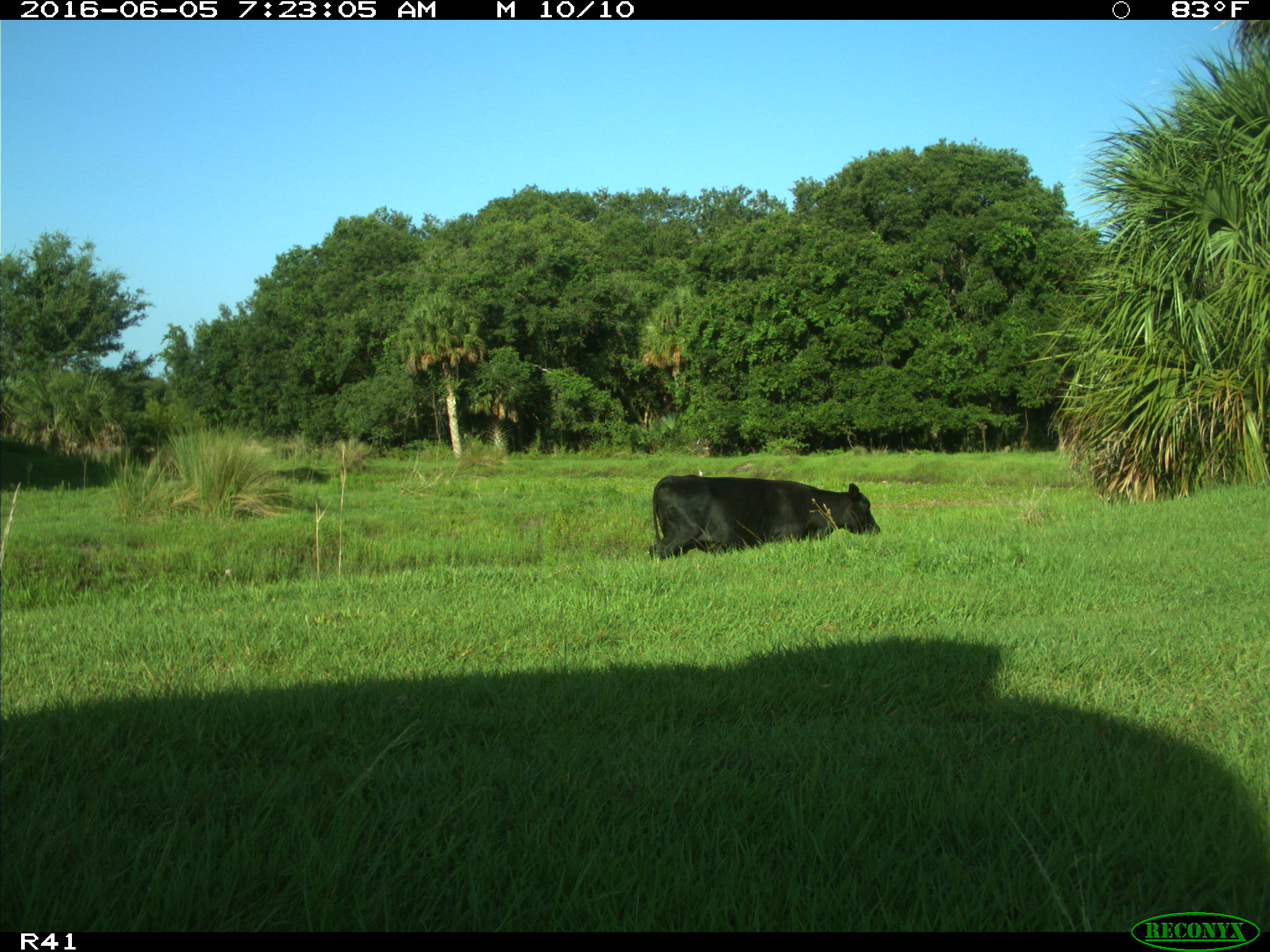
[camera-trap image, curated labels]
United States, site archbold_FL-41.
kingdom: Animalia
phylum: Chordata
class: Mammalia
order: Artiodactyla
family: Bovidae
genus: Bos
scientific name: Bos taurus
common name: domestic cow